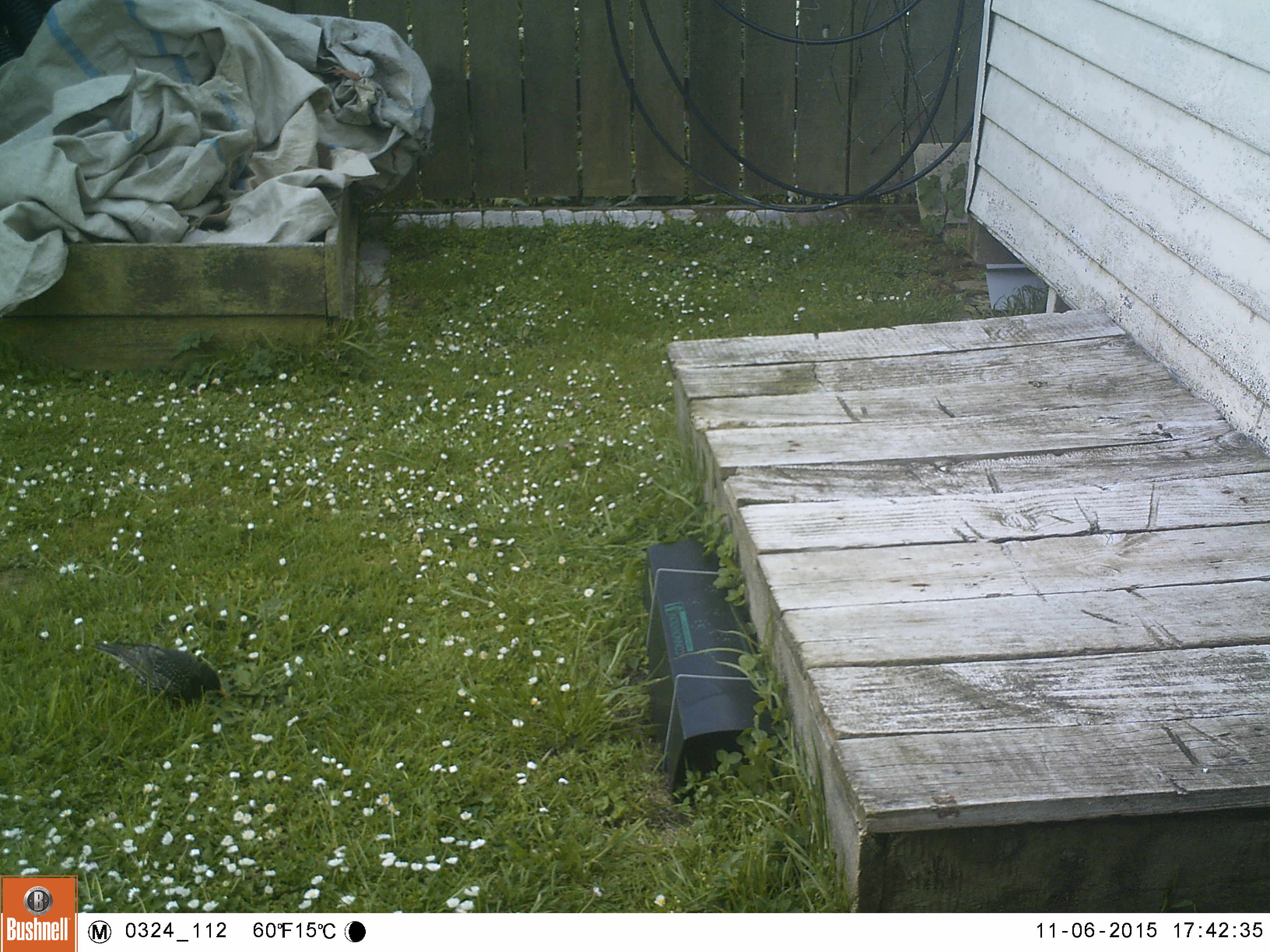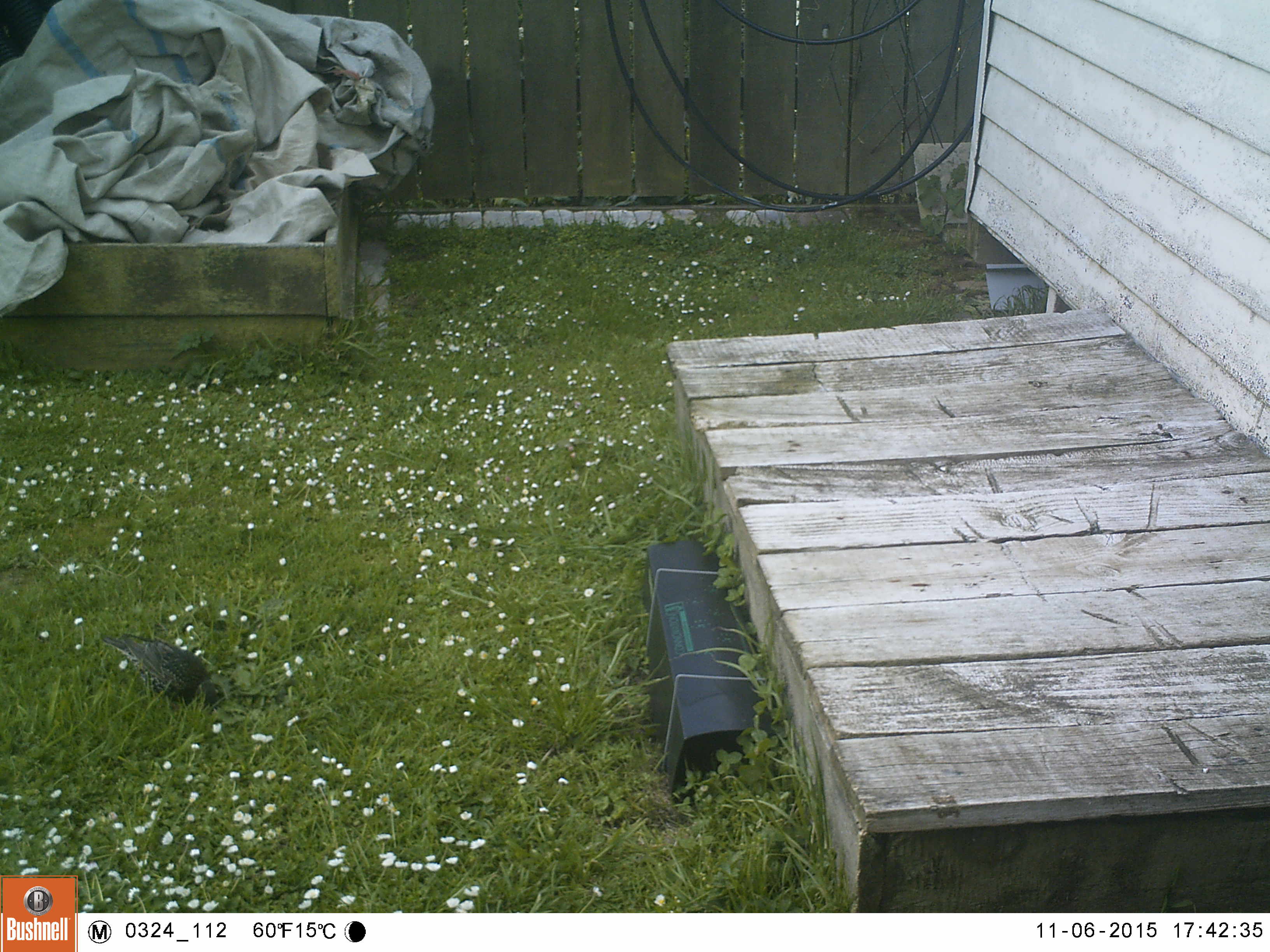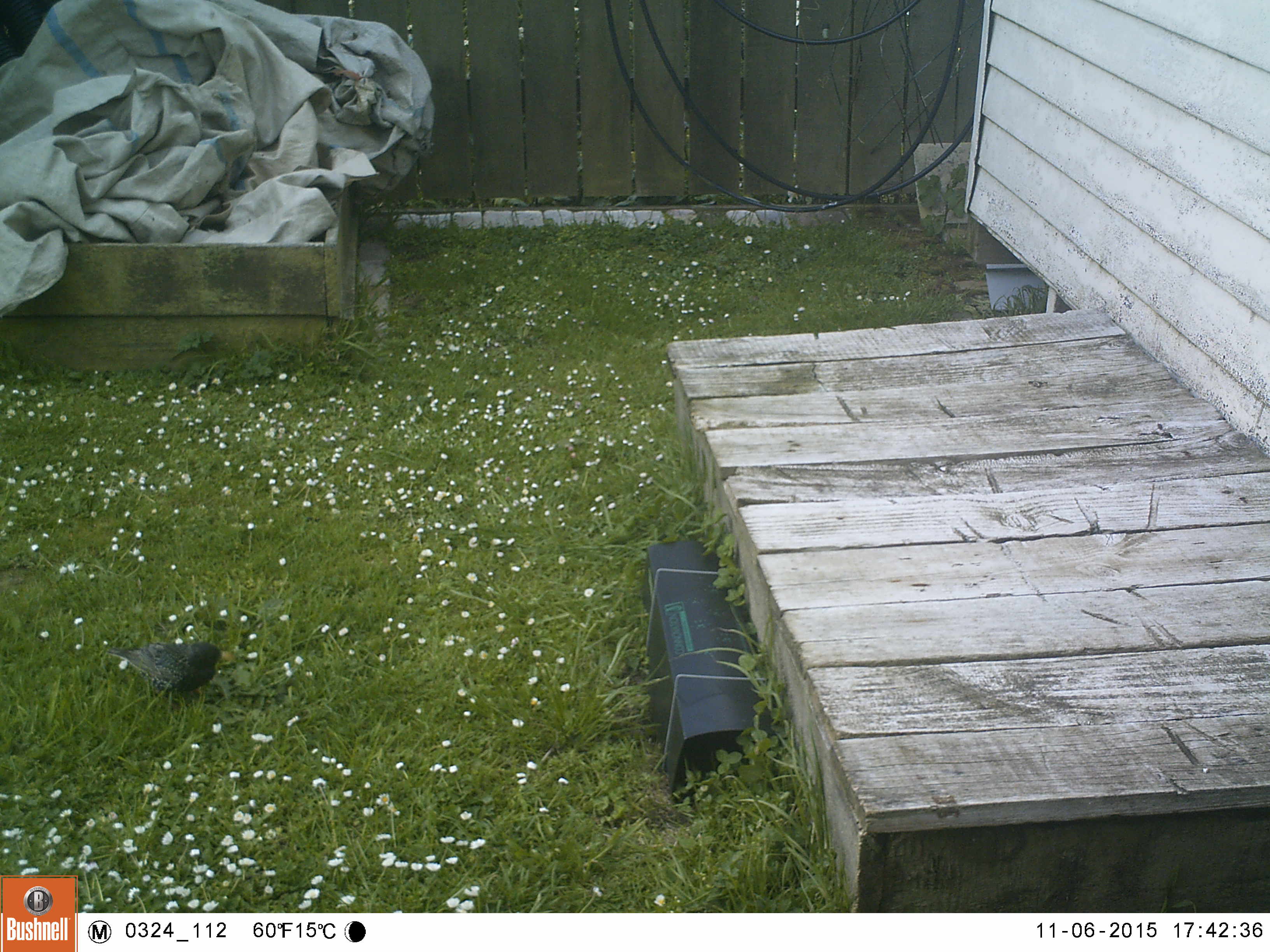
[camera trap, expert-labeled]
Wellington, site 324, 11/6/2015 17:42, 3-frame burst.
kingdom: Animalia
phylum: Chordata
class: Aves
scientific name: Aves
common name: bird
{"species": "bird (Aves)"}